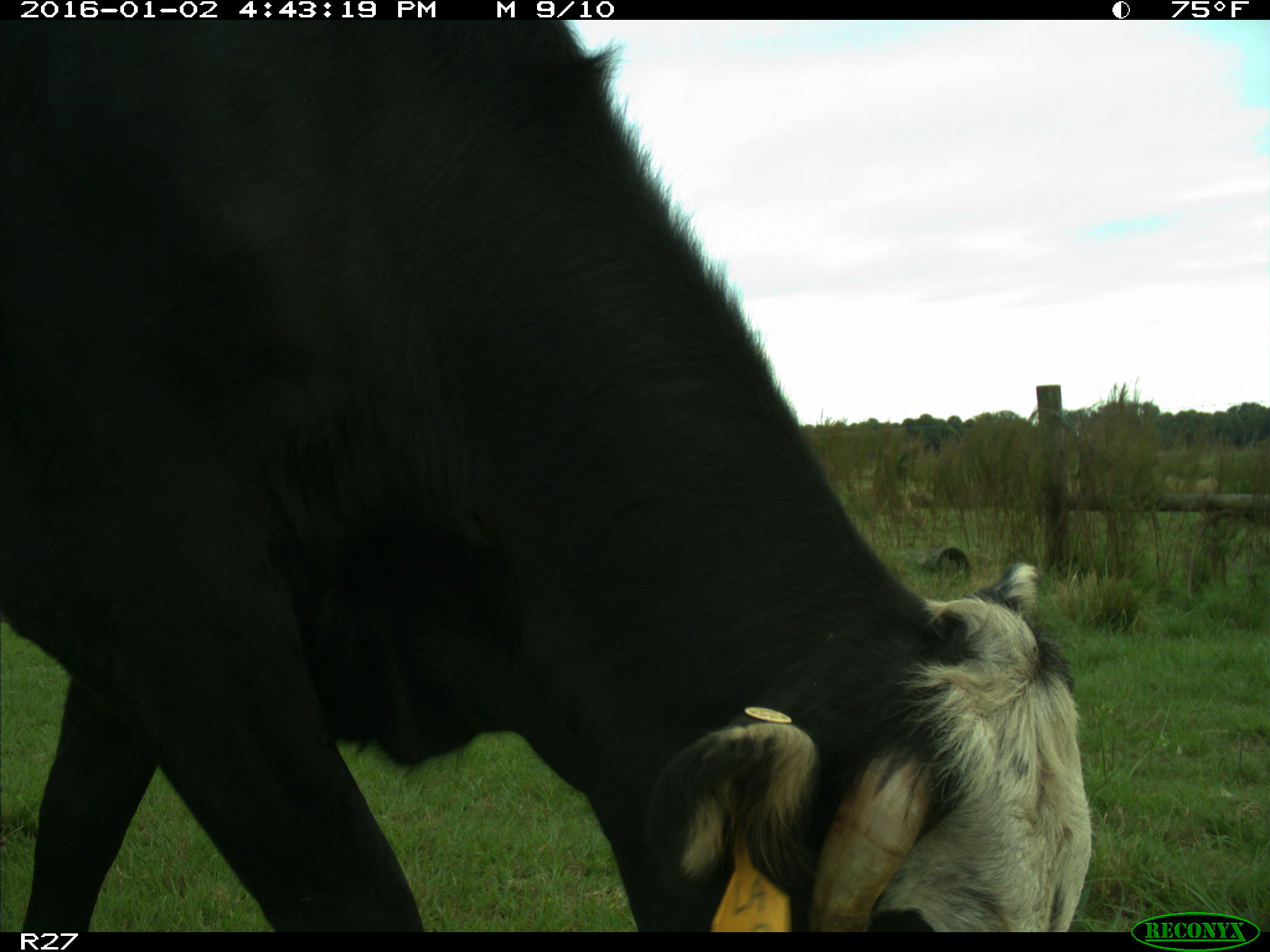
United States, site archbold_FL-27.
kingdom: Animalia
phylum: Chordata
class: Mammalia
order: Artiodactyla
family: Bovidae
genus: Bos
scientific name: Bos taurus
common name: domestic cow